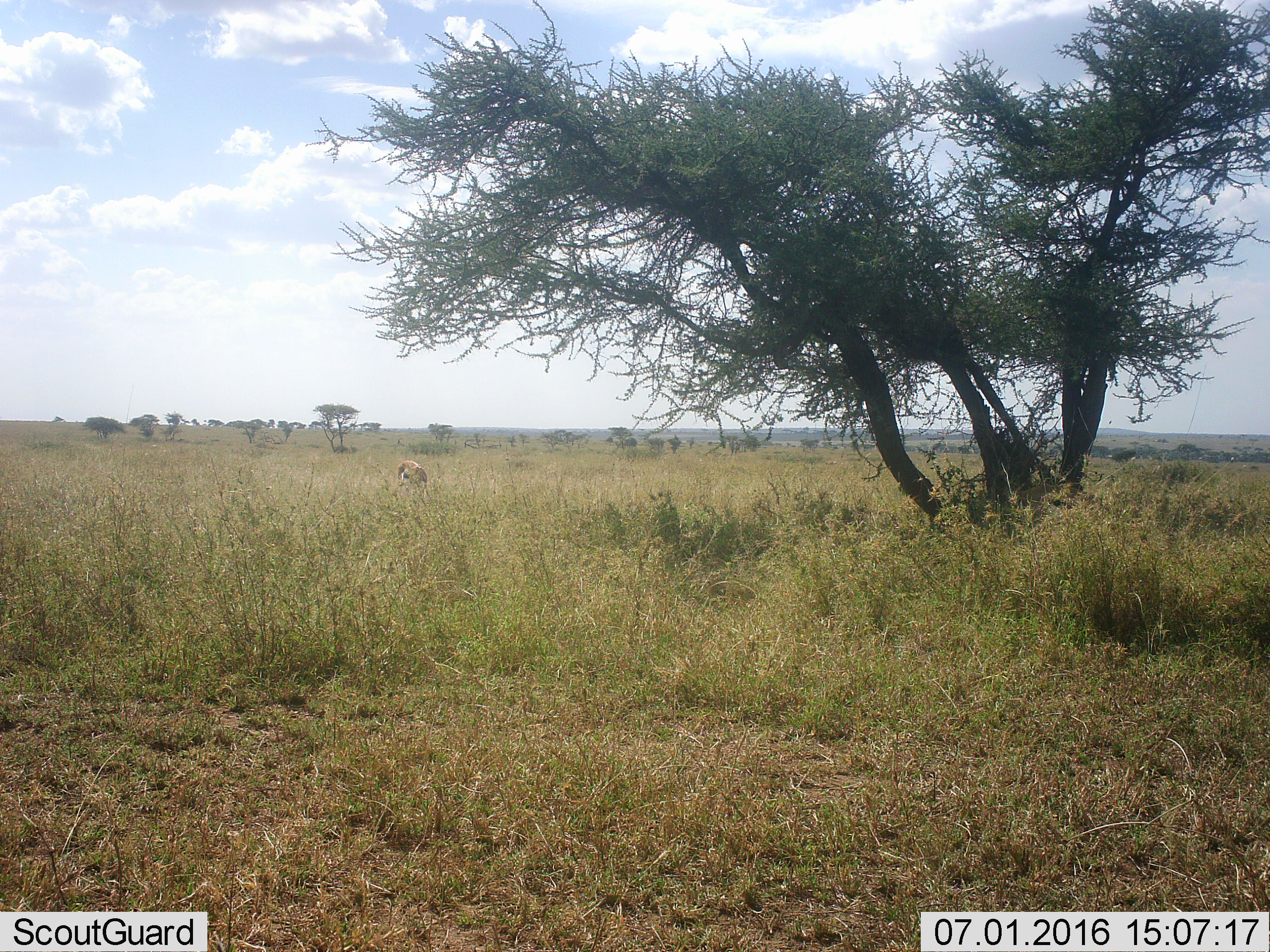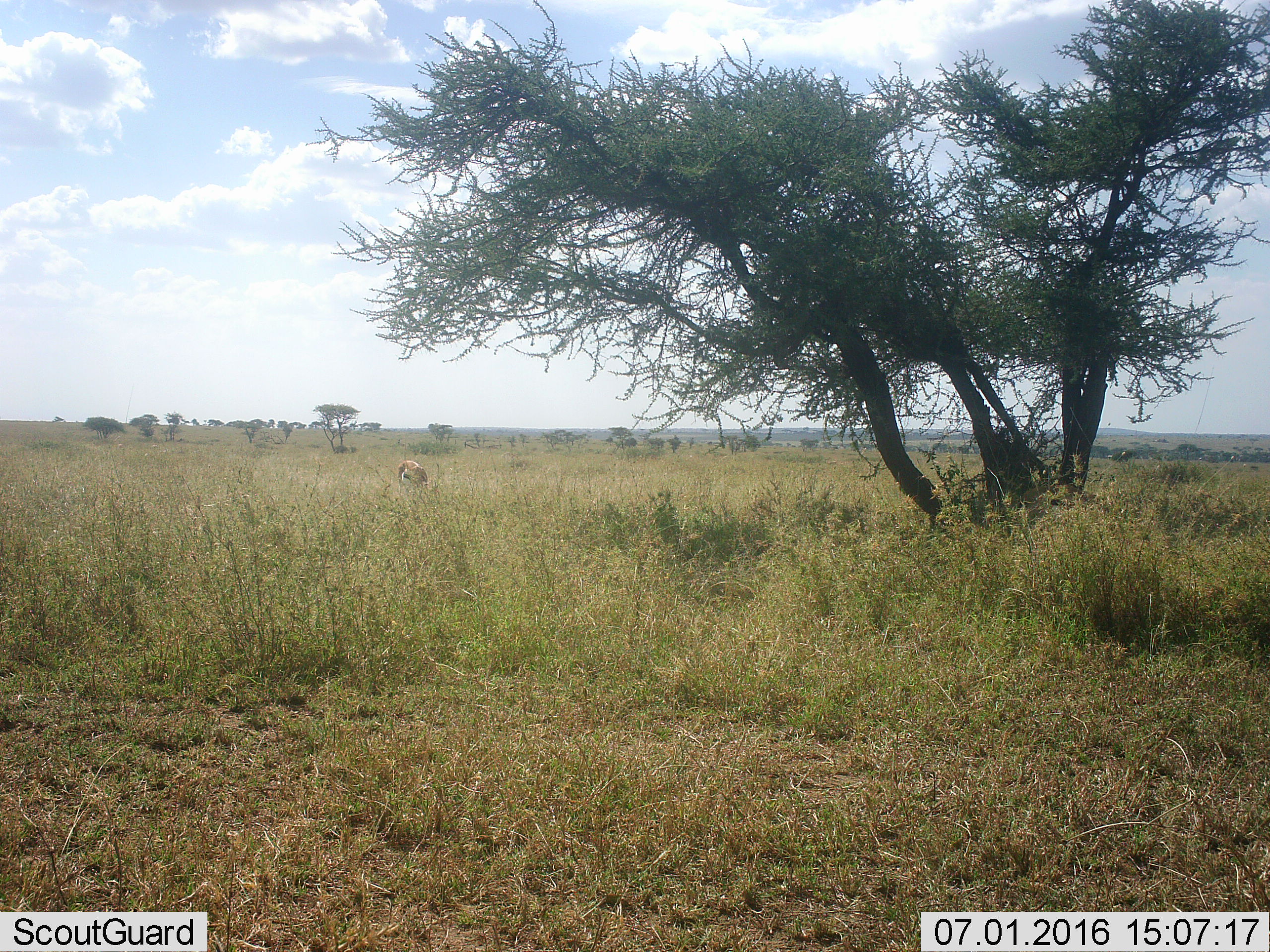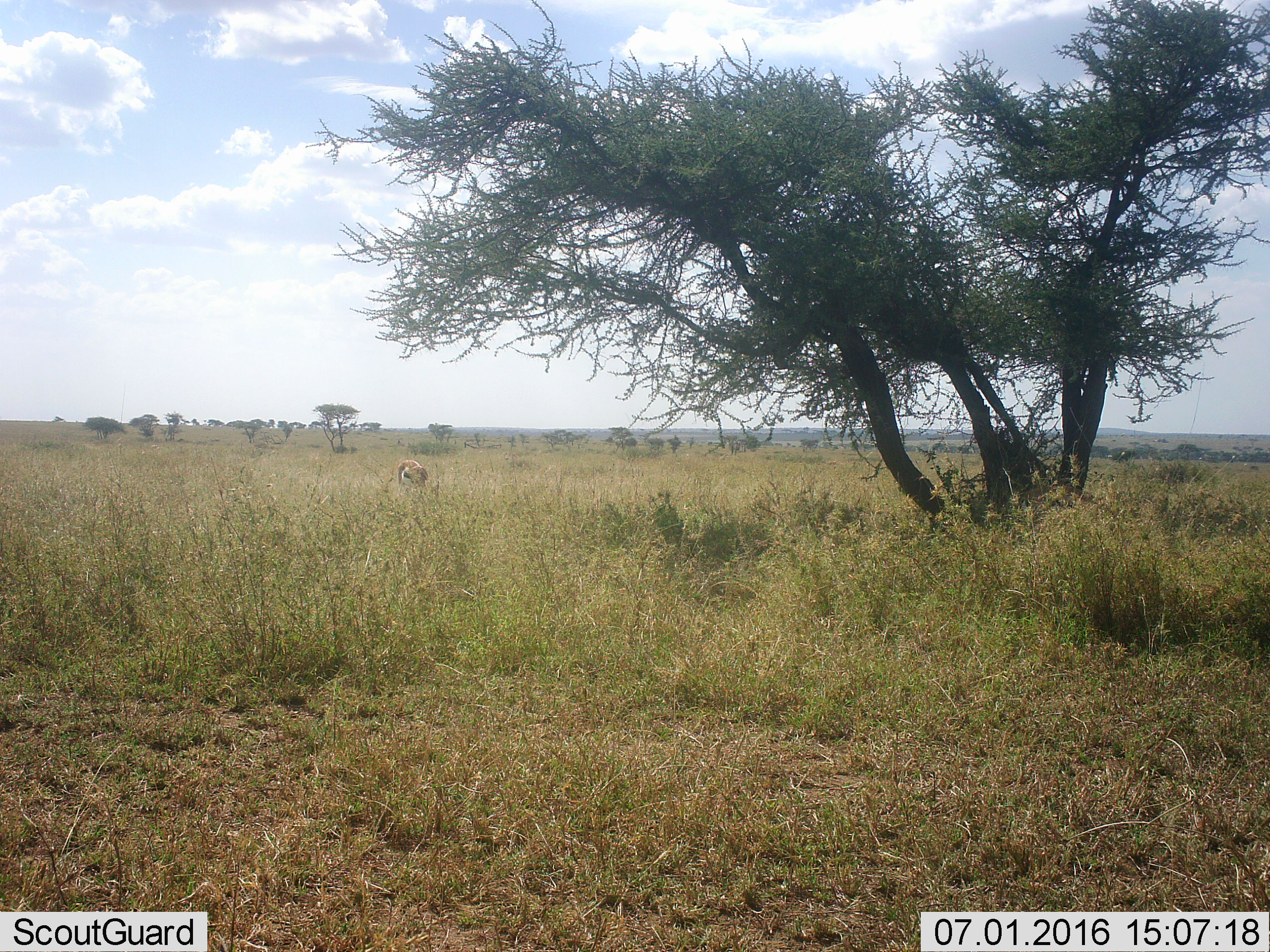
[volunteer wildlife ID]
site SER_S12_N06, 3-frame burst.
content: unidentified animal